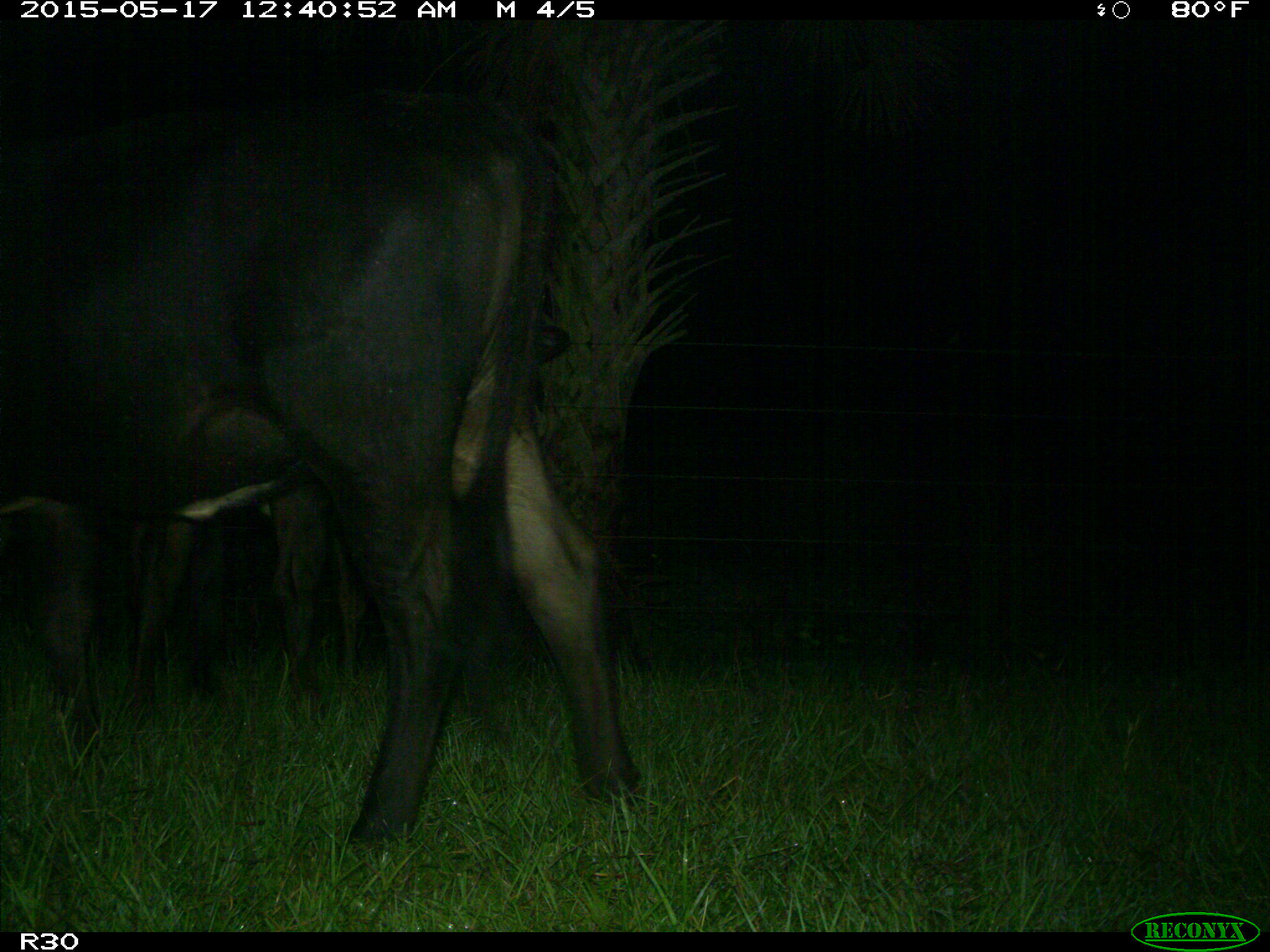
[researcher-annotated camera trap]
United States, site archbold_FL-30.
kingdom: Animalia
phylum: Chordata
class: Mammalia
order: Artiodactyla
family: Bovidae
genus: Bos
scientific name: Bos taurus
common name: domestic cow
Bos taurus (domestic cow).